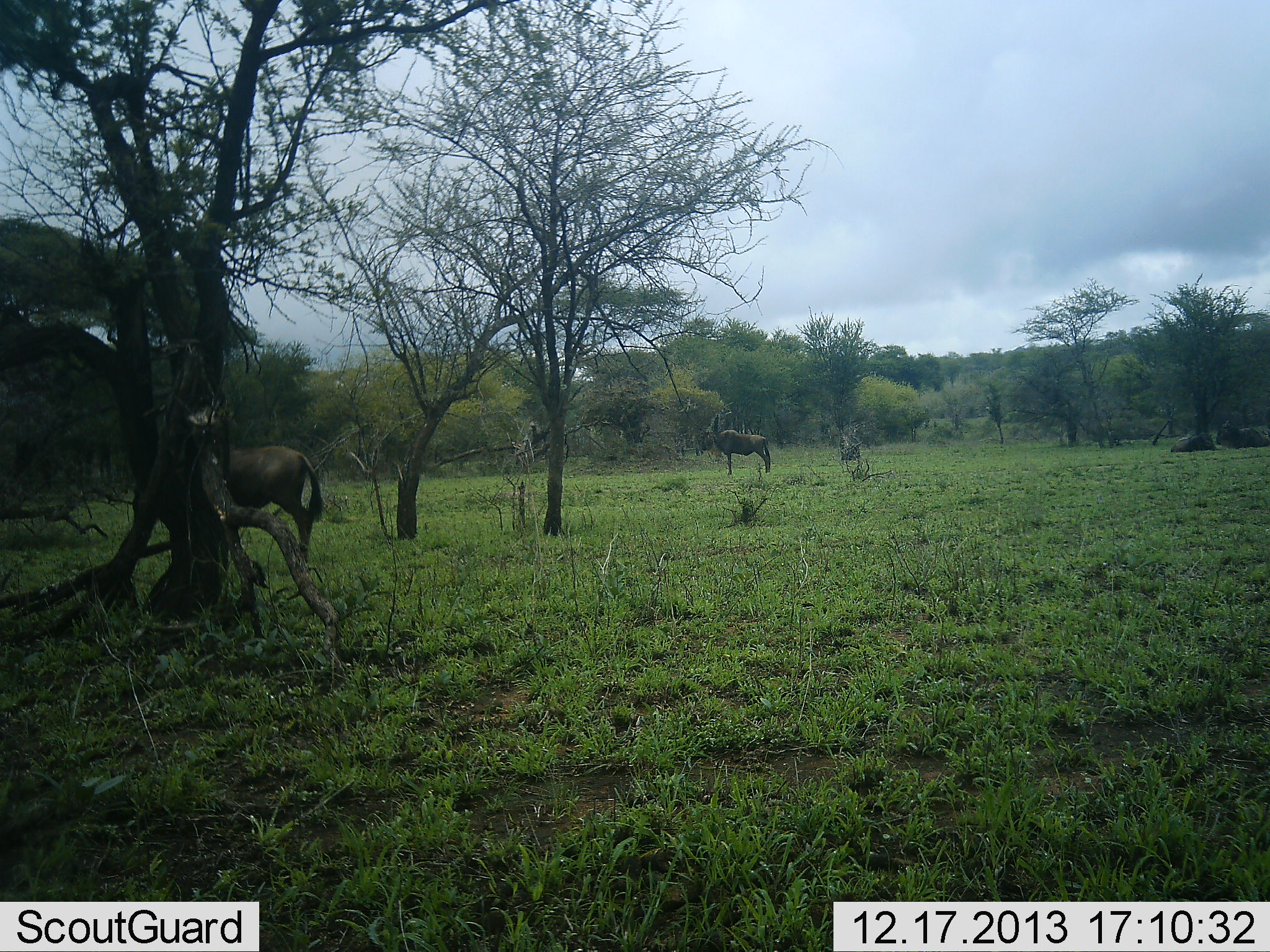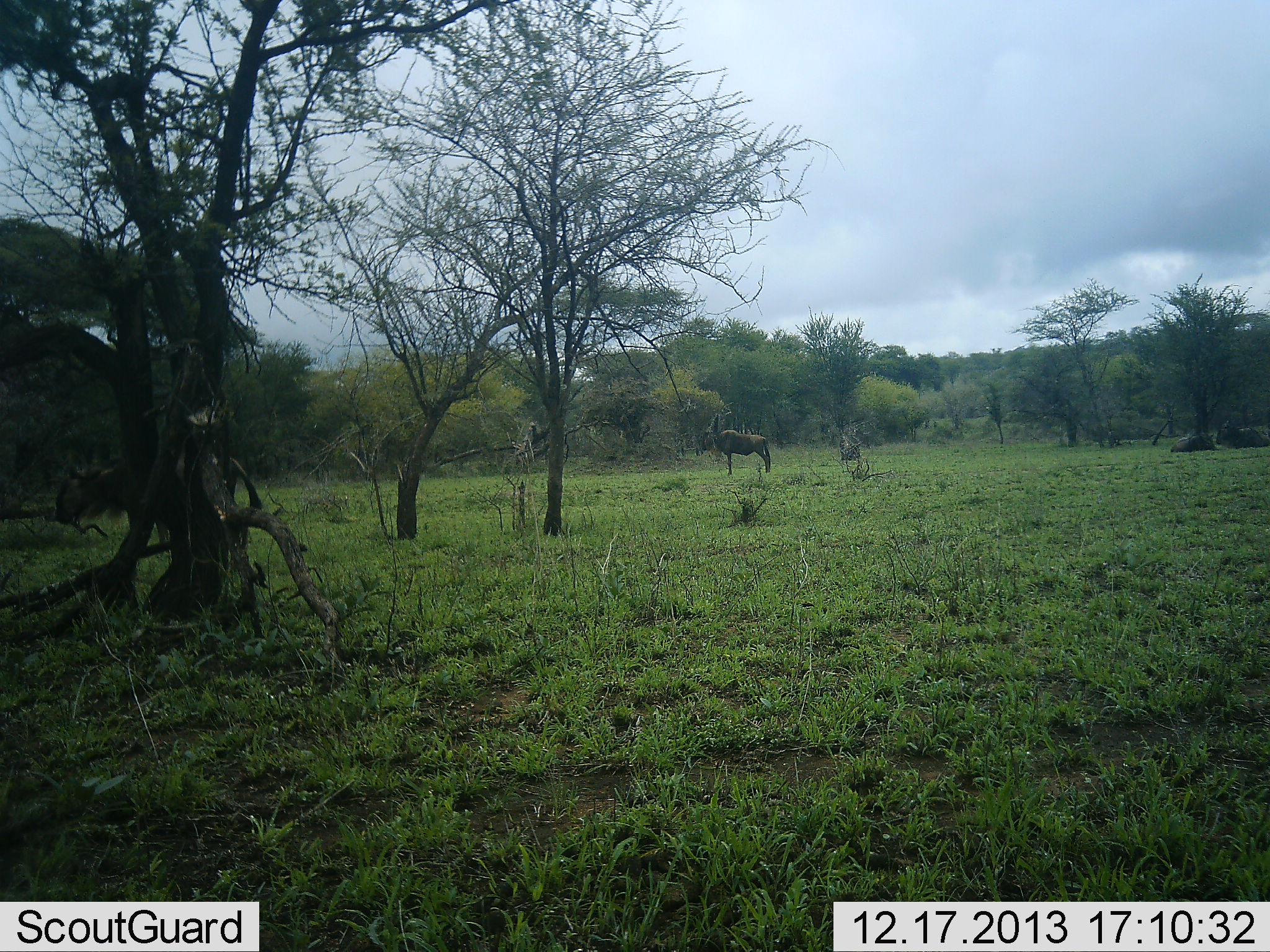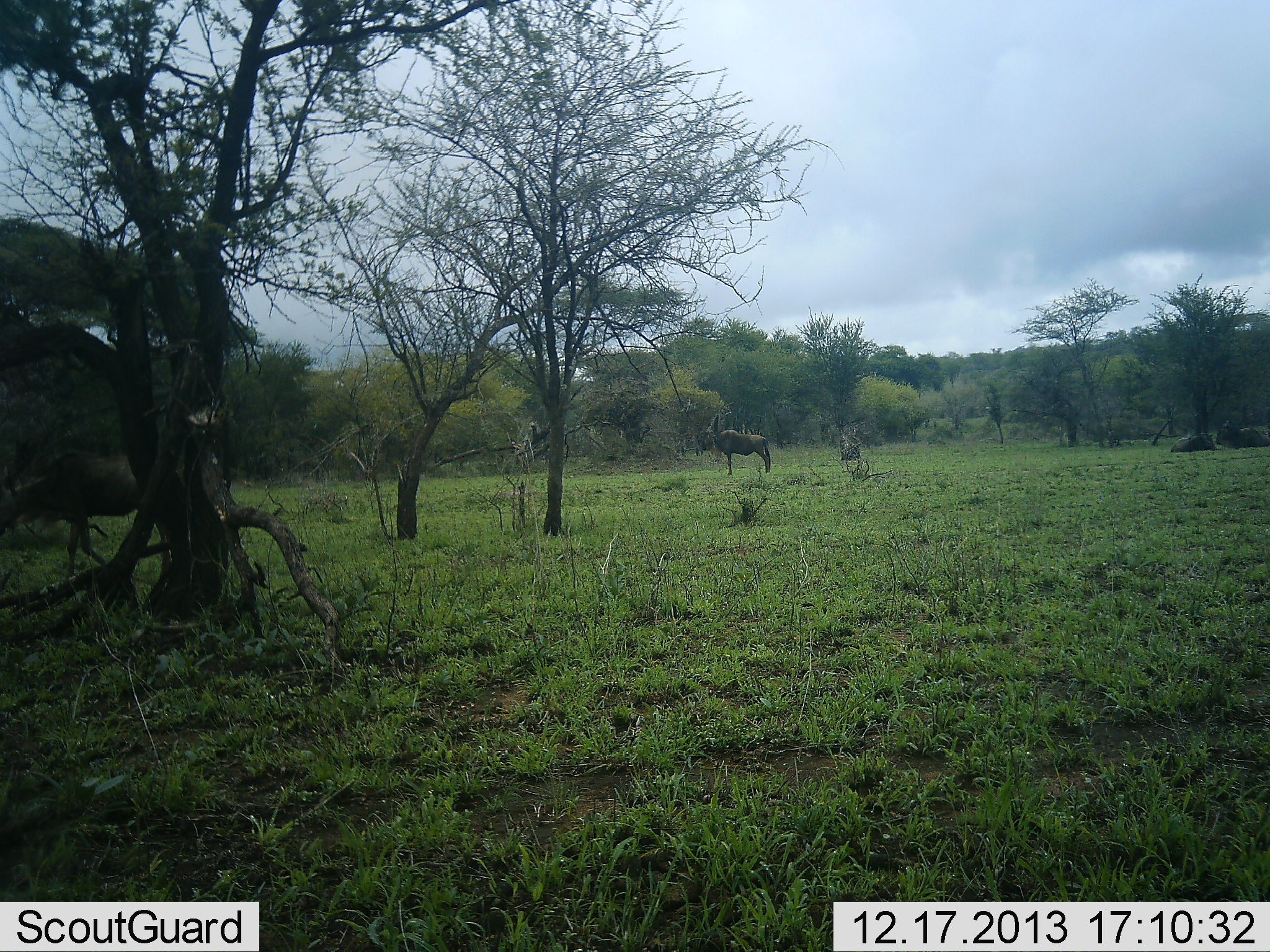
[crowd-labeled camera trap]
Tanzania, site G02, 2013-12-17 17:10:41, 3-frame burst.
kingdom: Animalia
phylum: Chordata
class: Mammalia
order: Artiodactyla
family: Bovidae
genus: Connochaetes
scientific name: Connochaetes taurinus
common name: blue wildebeest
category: wildebeest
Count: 2.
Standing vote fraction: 100%.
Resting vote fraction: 0%.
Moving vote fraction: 100%.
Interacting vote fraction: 0%.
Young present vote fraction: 0%.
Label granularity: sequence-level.